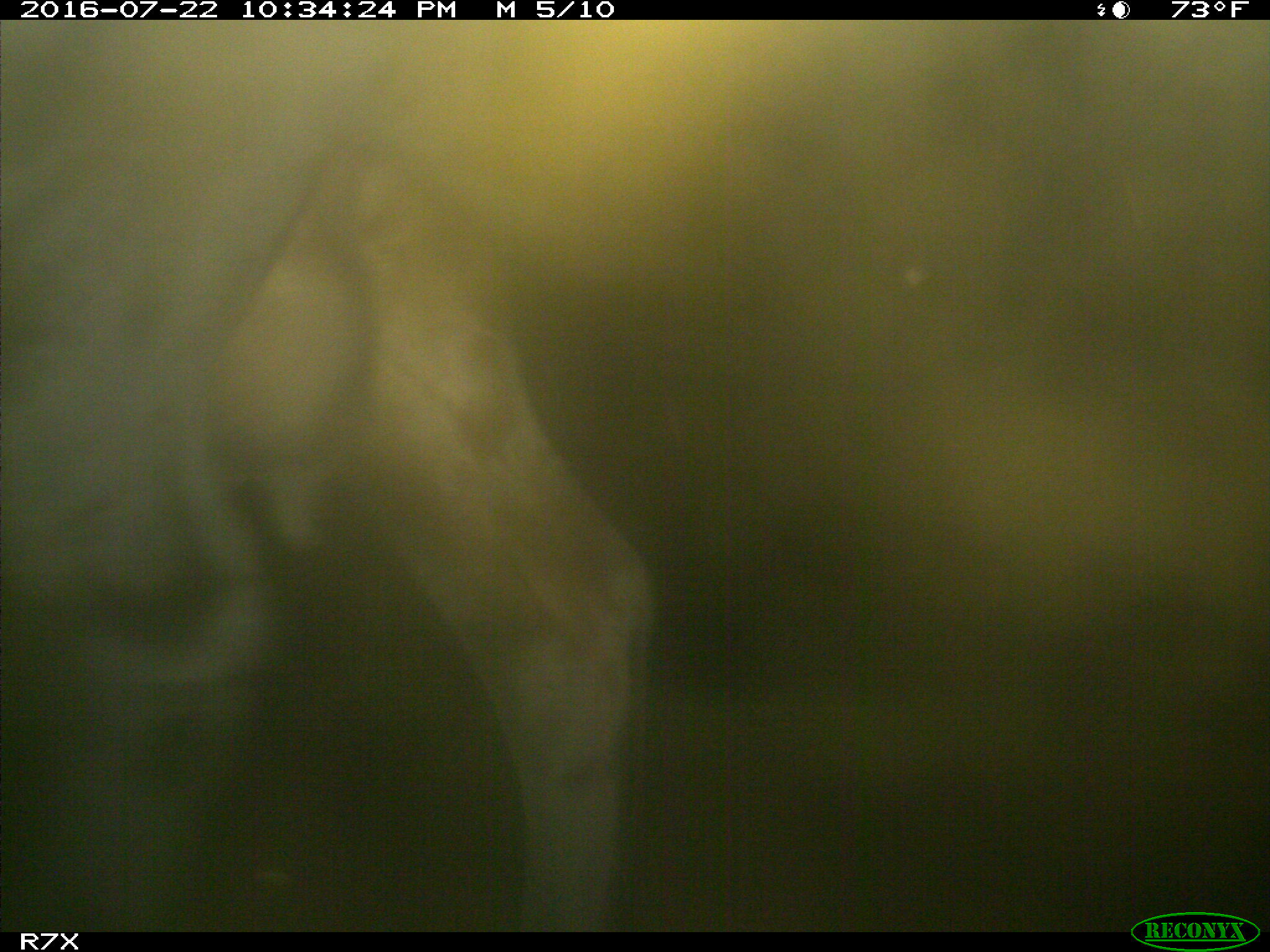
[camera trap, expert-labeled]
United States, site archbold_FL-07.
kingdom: Animalia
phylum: Chordata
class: Mammalia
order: Artiodactyla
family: Bovidae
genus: Bos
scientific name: Bos taurus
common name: domestic cow